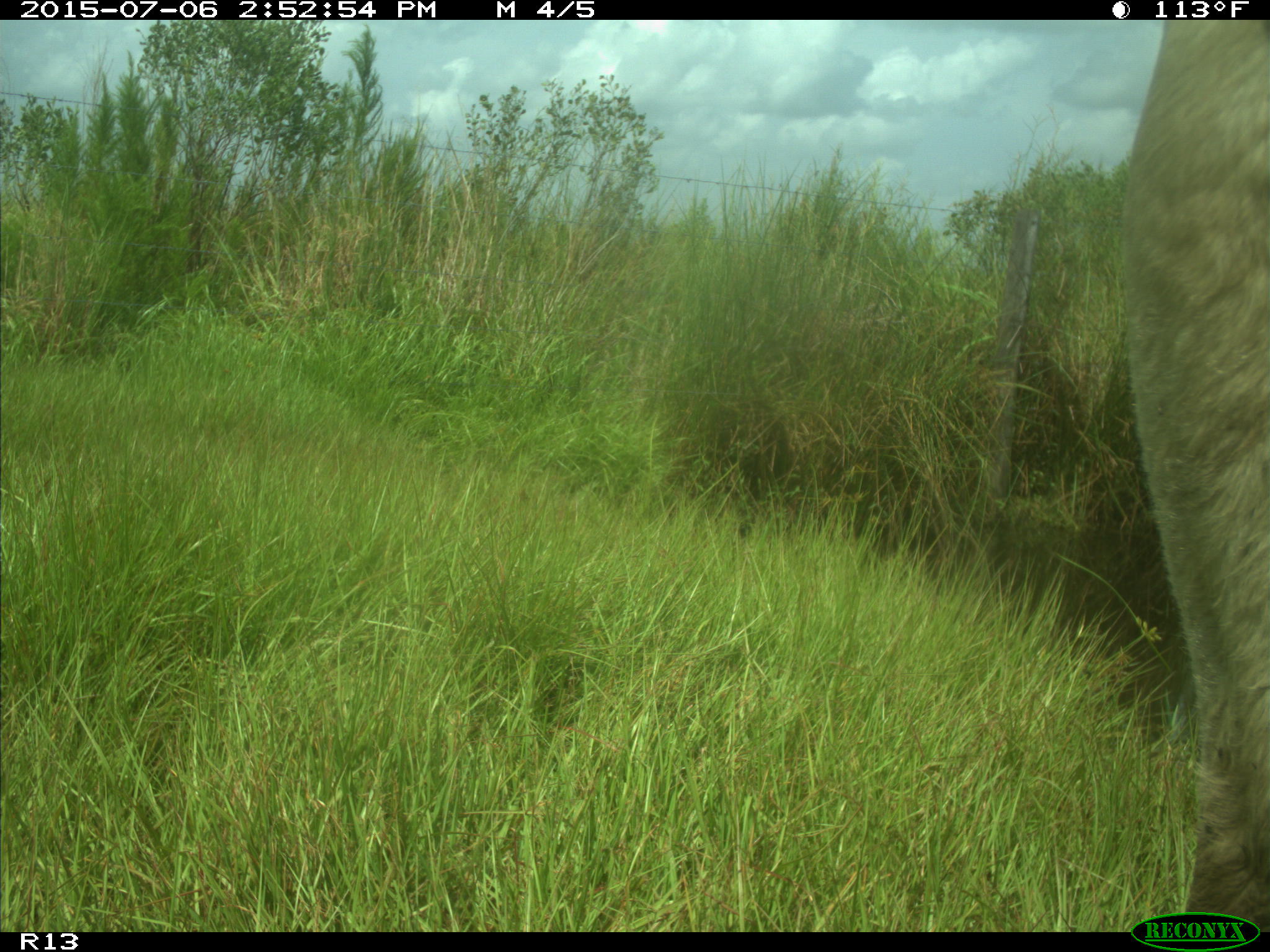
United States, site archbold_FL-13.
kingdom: Animalia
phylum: Chordata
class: Mammalia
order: Artiodactyla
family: Bovidae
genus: Bos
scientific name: Bos taurus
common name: domestic cow